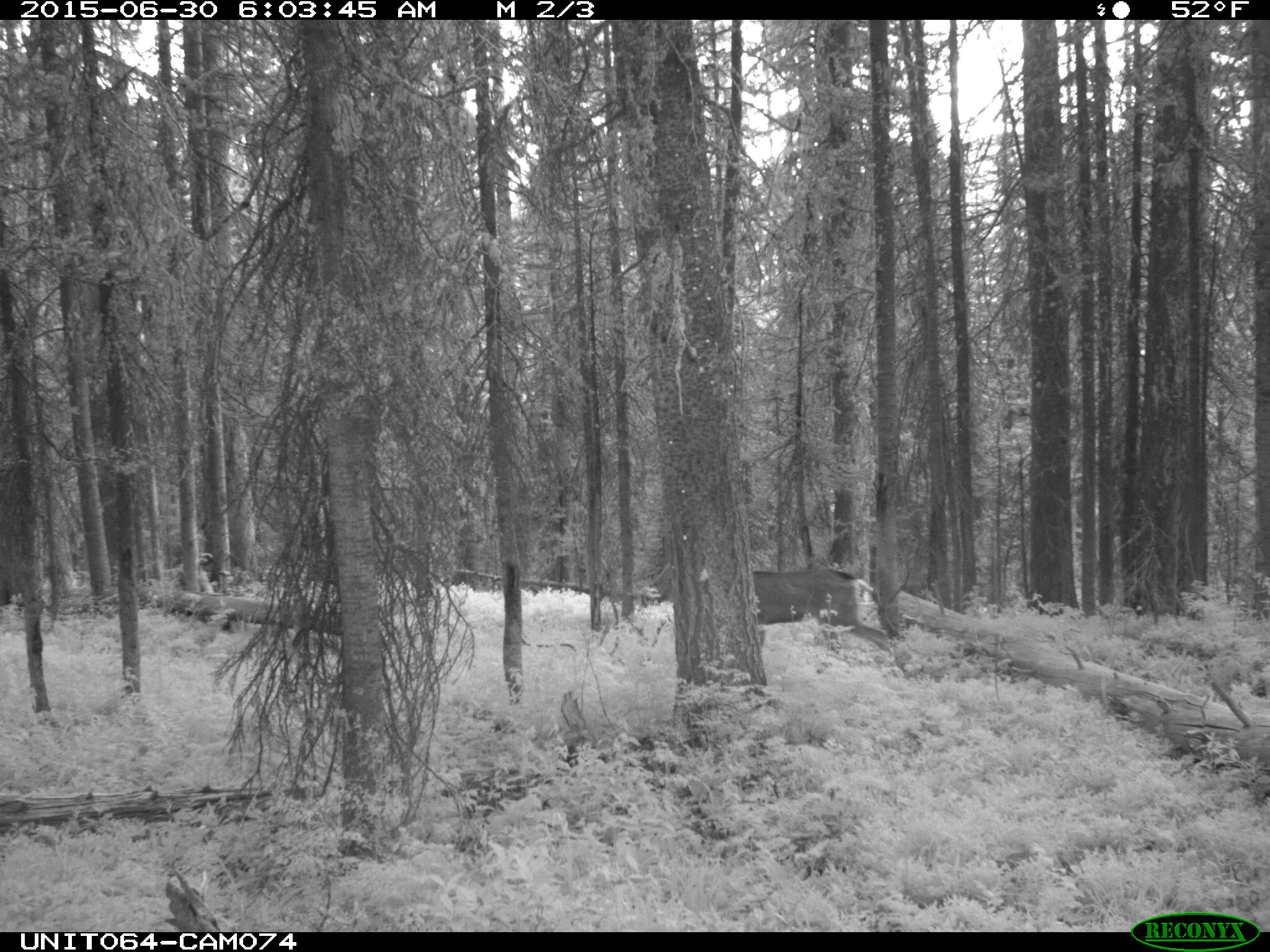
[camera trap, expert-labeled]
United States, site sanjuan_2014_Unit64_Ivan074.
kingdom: Animalia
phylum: Chordata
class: Mammalia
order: Artiodactyla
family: Cervidae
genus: Odocoileus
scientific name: Odocoileus hemionus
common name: mule deer